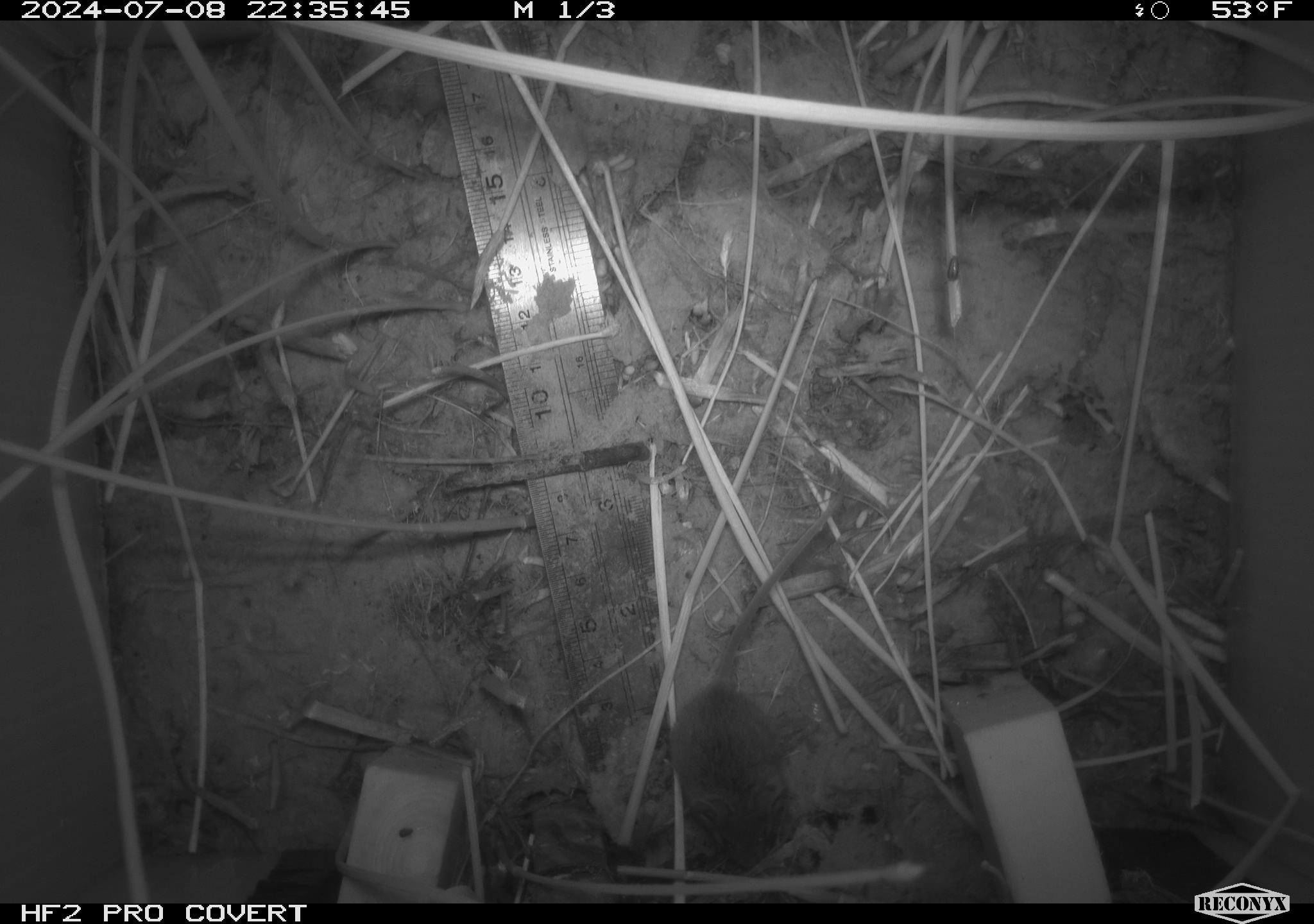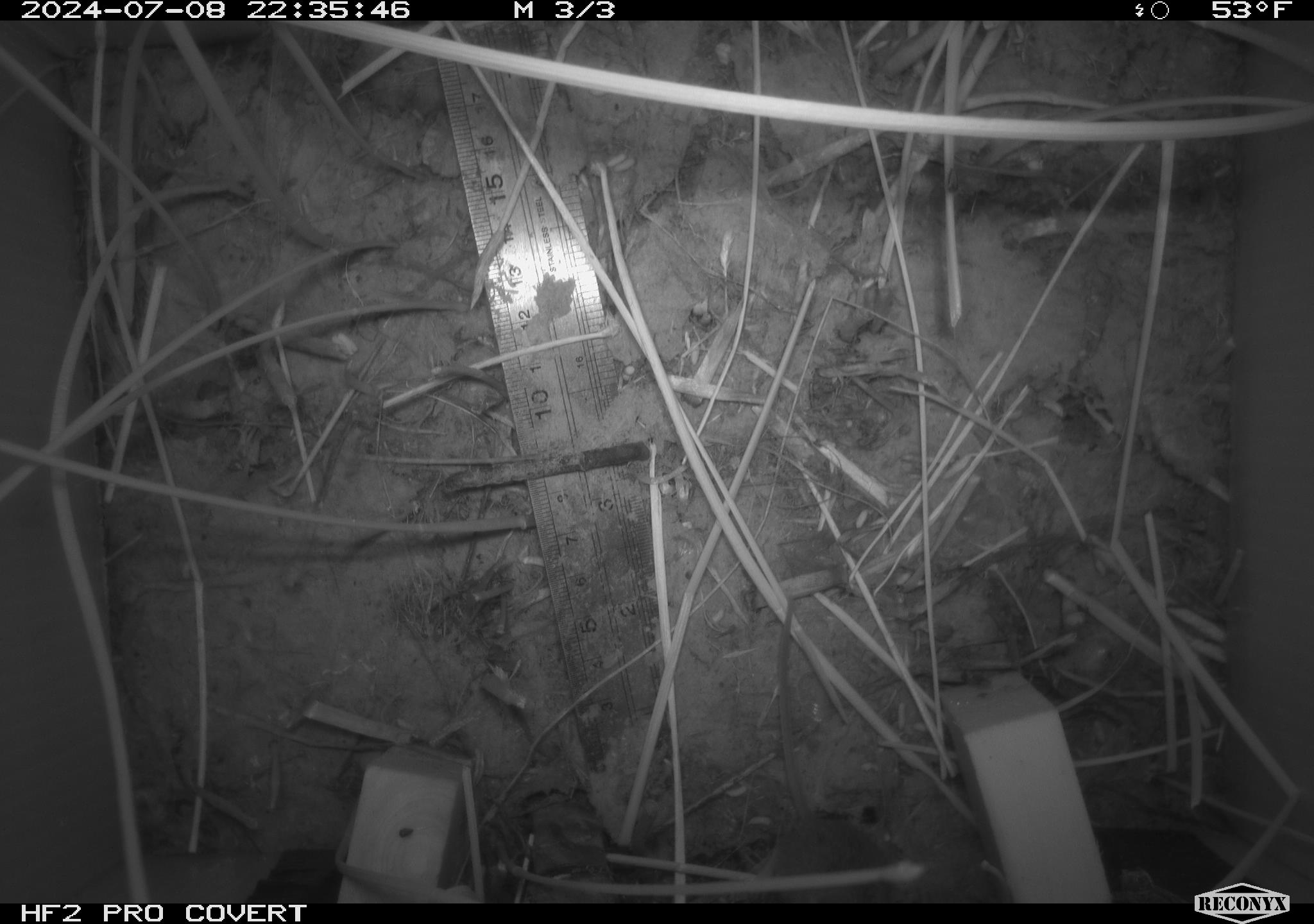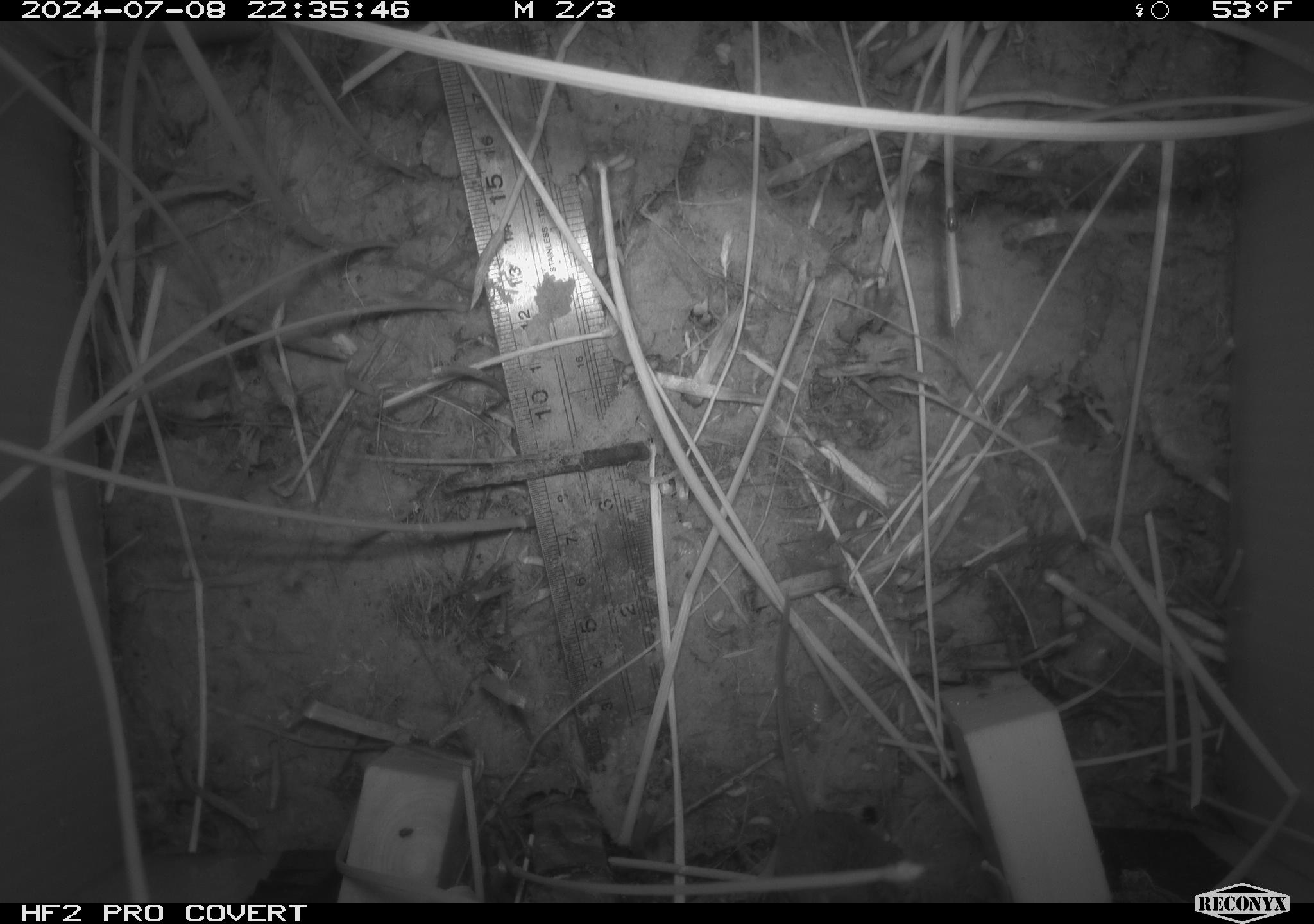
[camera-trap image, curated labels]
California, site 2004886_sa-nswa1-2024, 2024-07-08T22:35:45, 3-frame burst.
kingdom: Animalia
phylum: Chordata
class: Mammalia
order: Rodentia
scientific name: Rodentia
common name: rodent